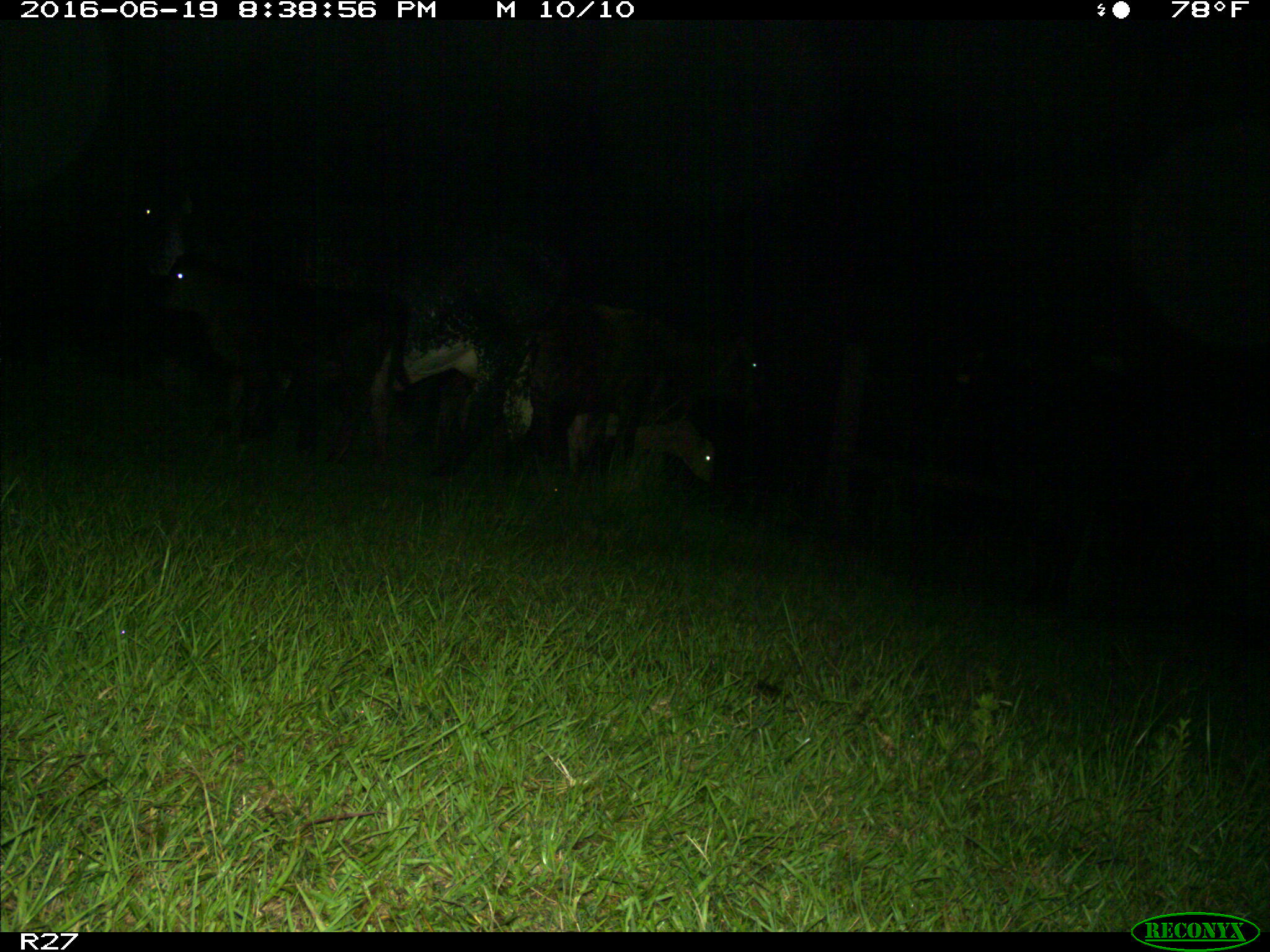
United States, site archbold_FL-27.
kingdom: Animalia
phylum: Chordata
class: Mammalia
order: Artiodactyla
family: Bovidae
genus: Bos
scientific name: Bos taurus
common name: domestic cow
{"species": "Bos taurus (domestic cow)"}